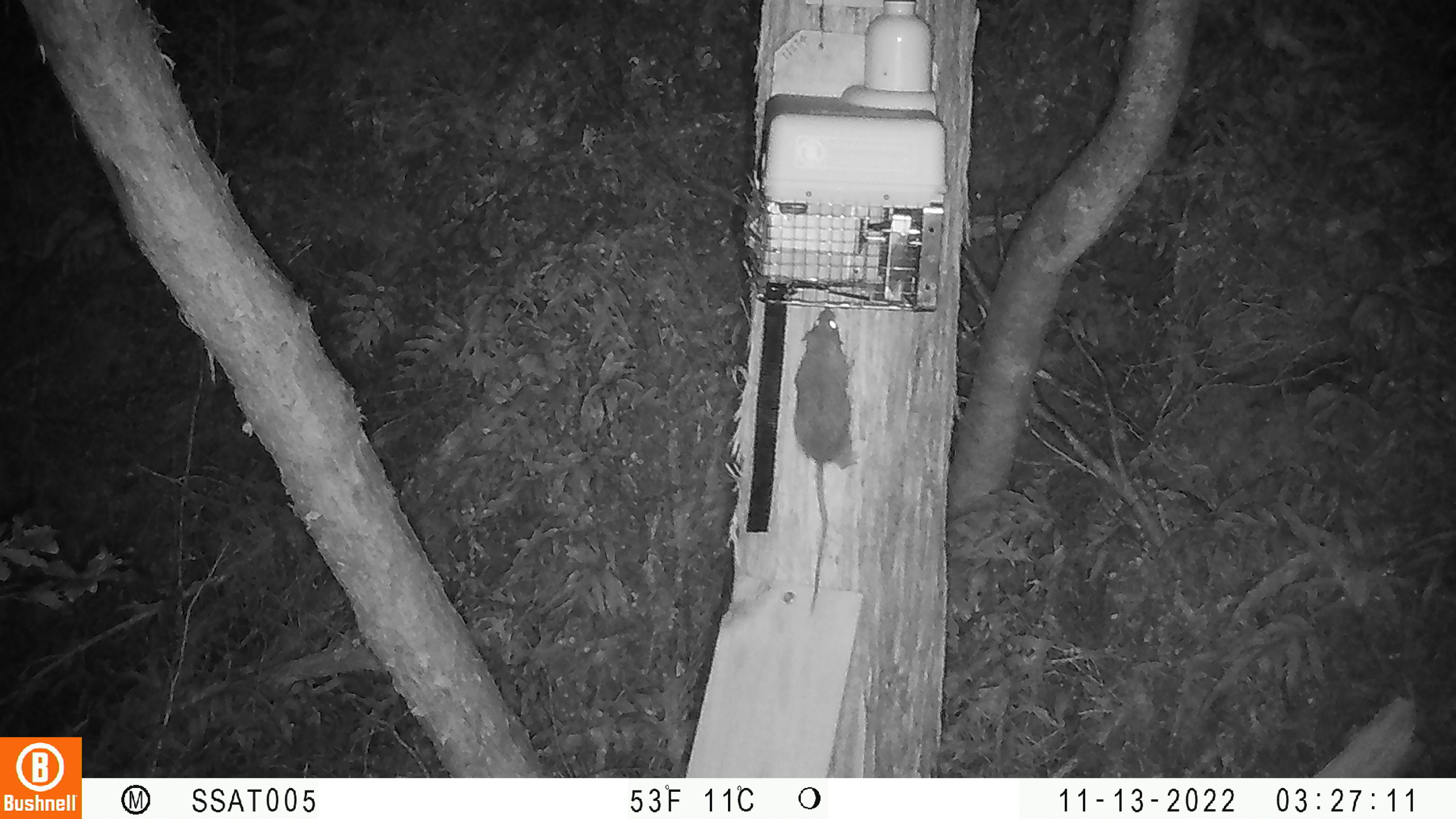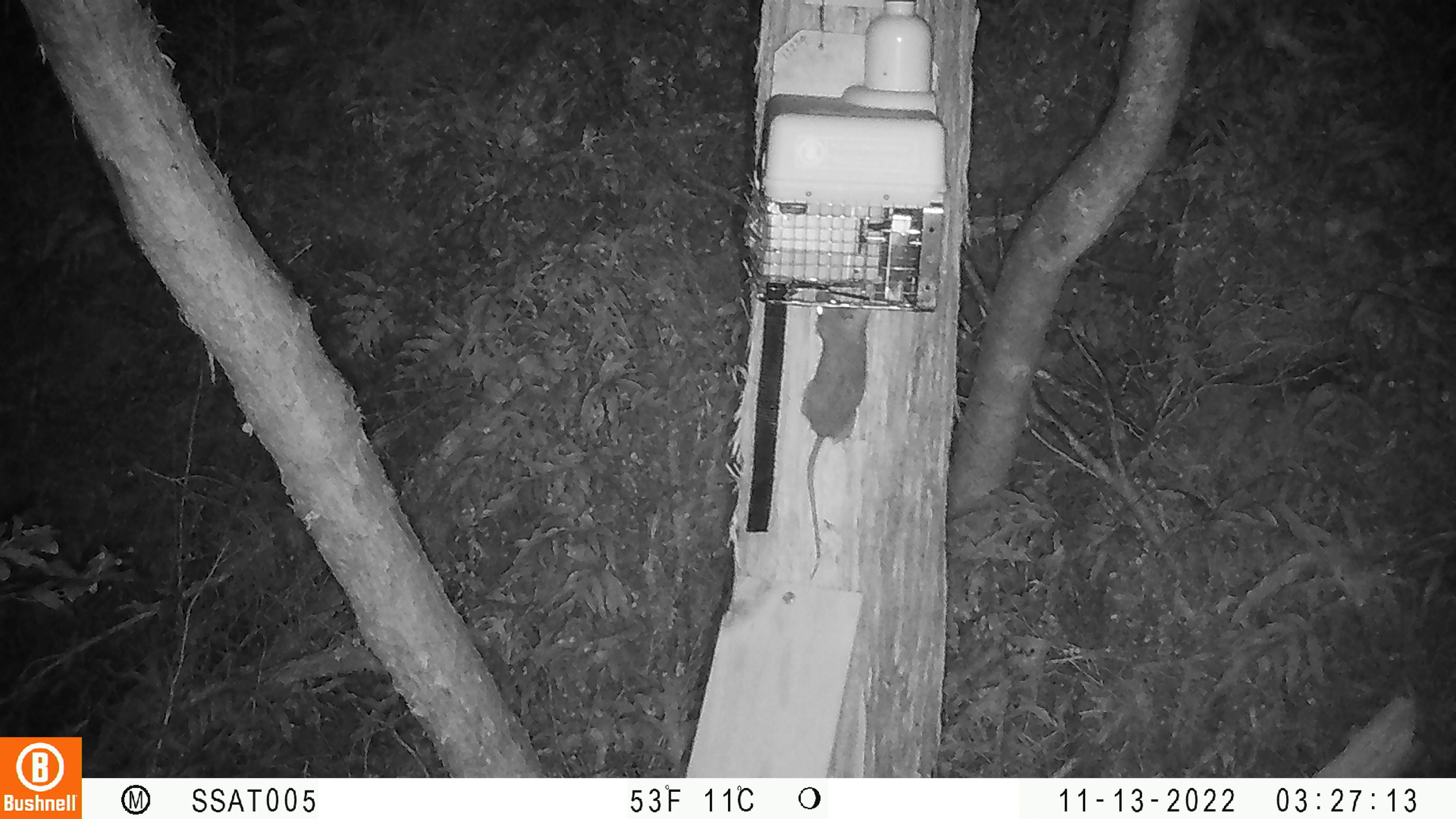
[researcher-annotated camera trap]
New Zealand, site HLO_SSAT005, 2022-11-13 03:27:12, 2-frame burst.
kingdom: Animalia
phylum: Chordata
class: Mammalia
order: Rodentia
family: Muridae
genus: Rattus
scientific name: Rattus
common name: rat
Rat (Rattus).